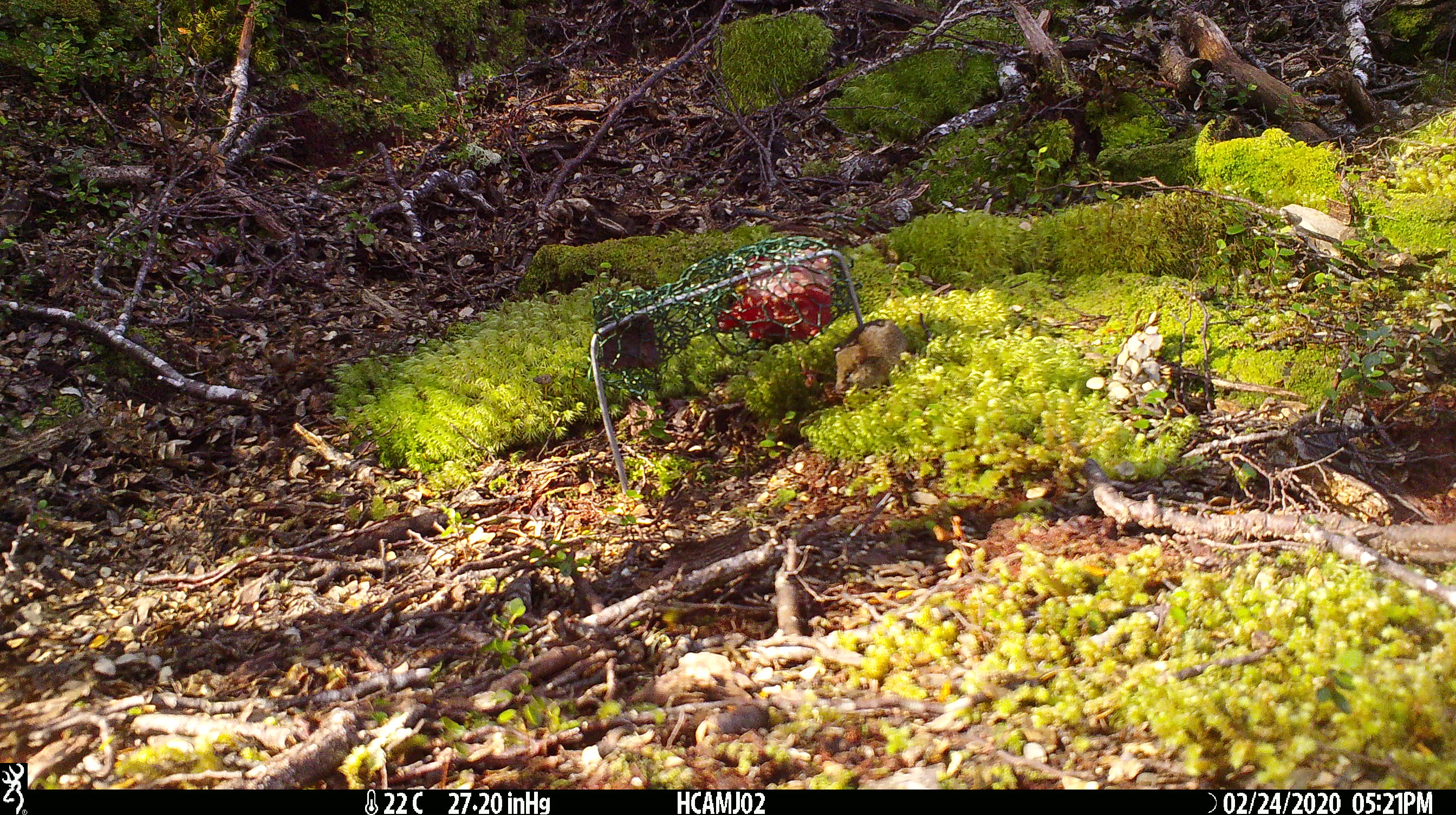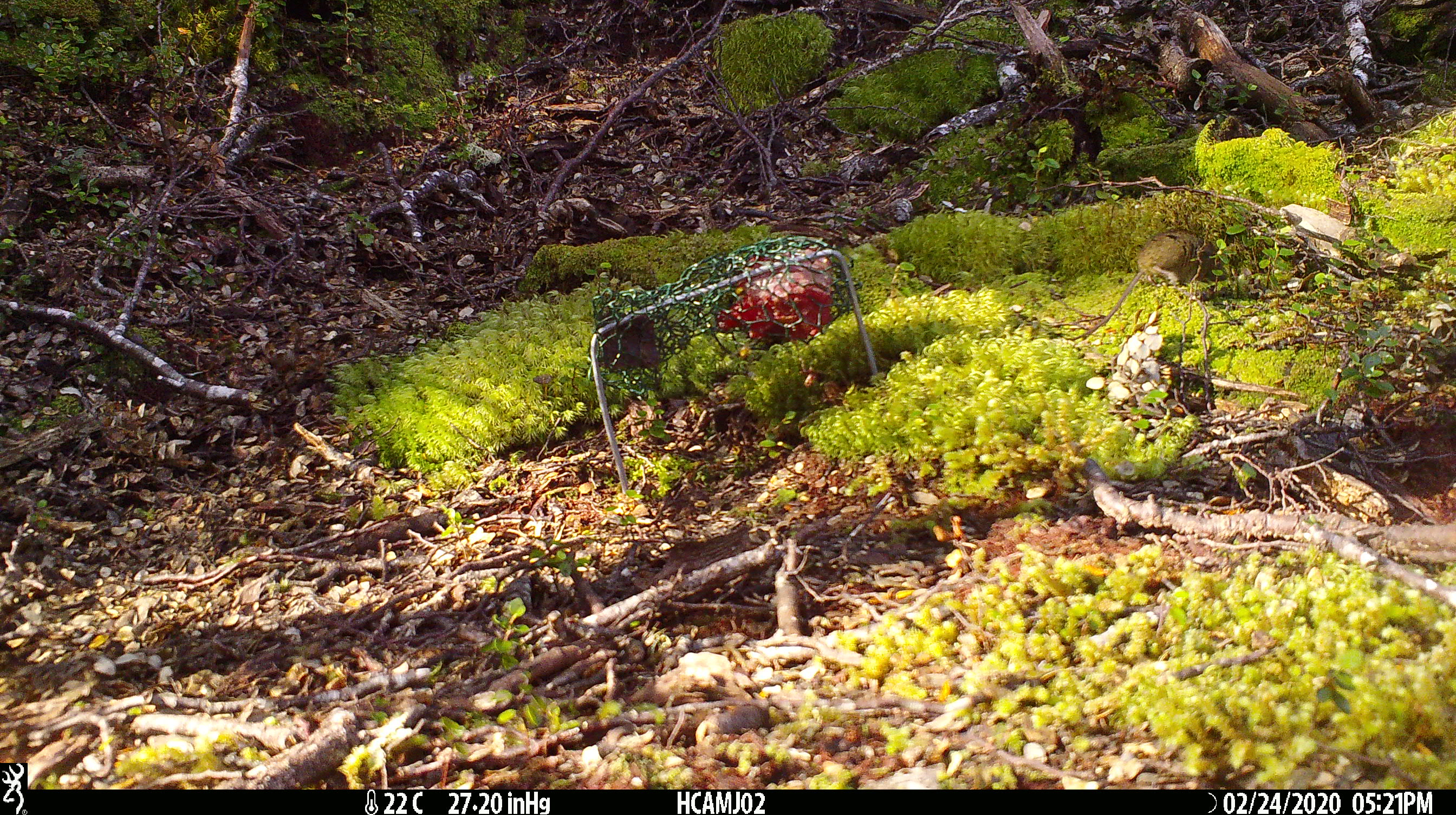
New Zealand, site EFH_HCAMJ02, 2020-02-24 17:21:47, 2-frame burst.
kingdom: Animalia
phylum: Chordata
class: Mammalia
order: Rodentia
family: Muridae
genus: Mus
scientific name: Mus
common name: mouse